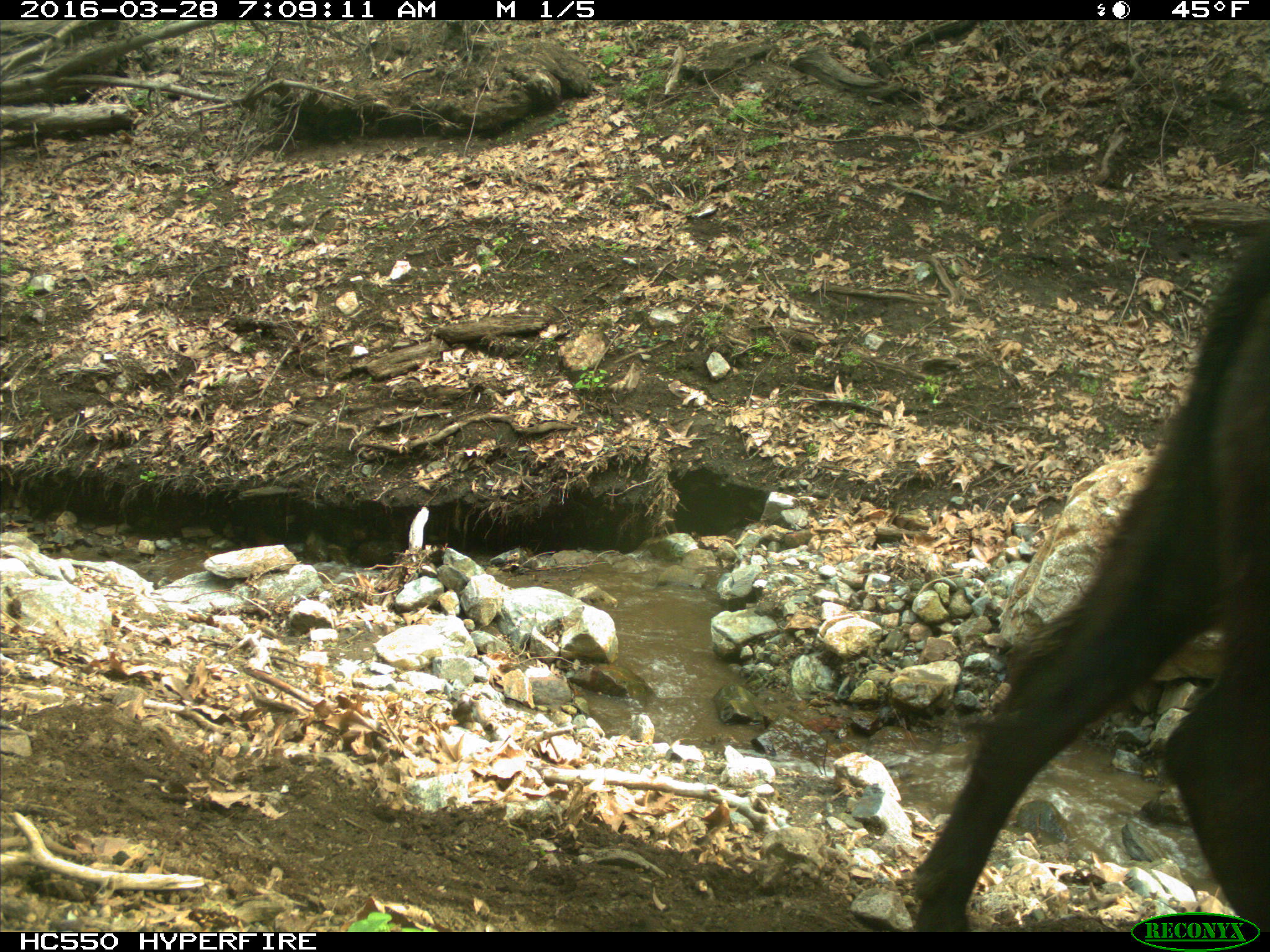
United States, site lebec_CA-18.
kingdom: Animalia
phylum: Chordata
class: Mammalia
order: Artiodactyla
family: Bovidae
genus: Bos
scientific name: Bos taurus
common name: domestic cow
Bos taurus (domestic cow).